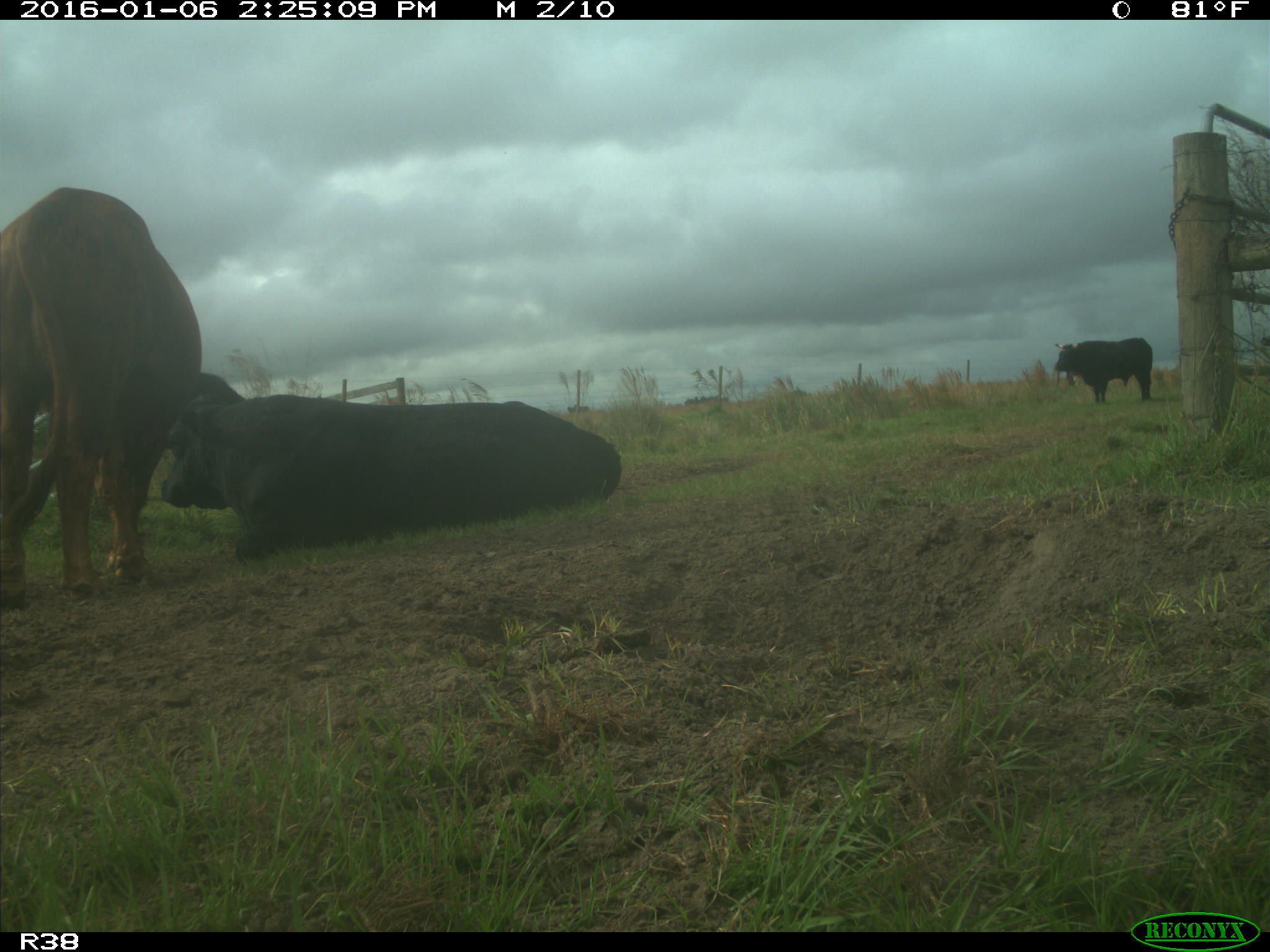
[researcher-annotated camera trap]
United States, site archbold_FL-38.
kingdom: Animalia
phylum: Chordata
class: Mammalia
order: Artiodactyla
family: Bovidae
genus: Bos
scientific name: Bos taurus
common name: domestic cow